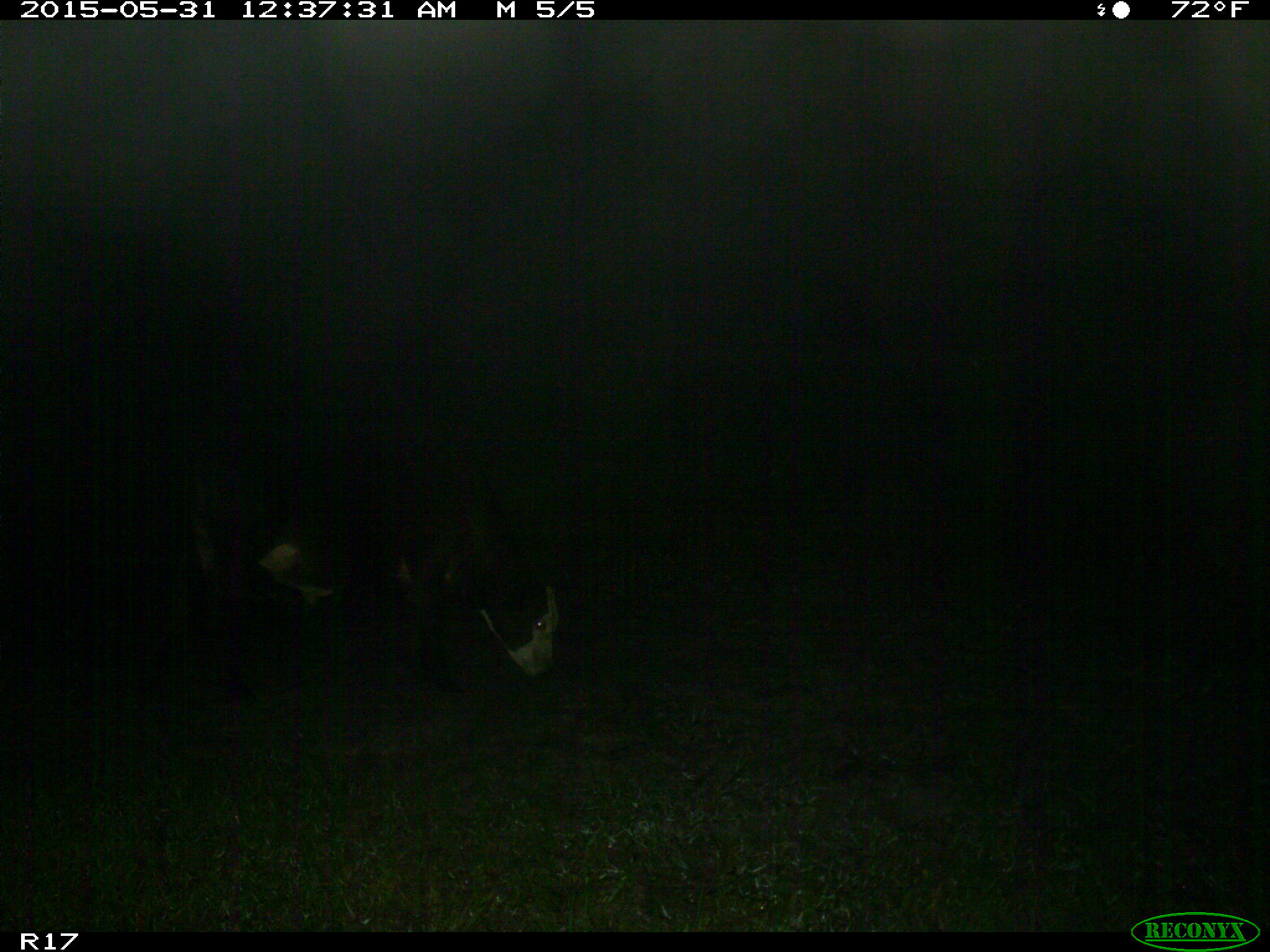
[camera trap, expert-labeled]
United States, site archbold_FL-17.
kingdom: Animalia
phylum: Chordata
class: Mammalia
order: Artiodactyla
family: Bovidae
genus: Bos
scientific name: Bos taurus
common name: domestic cow